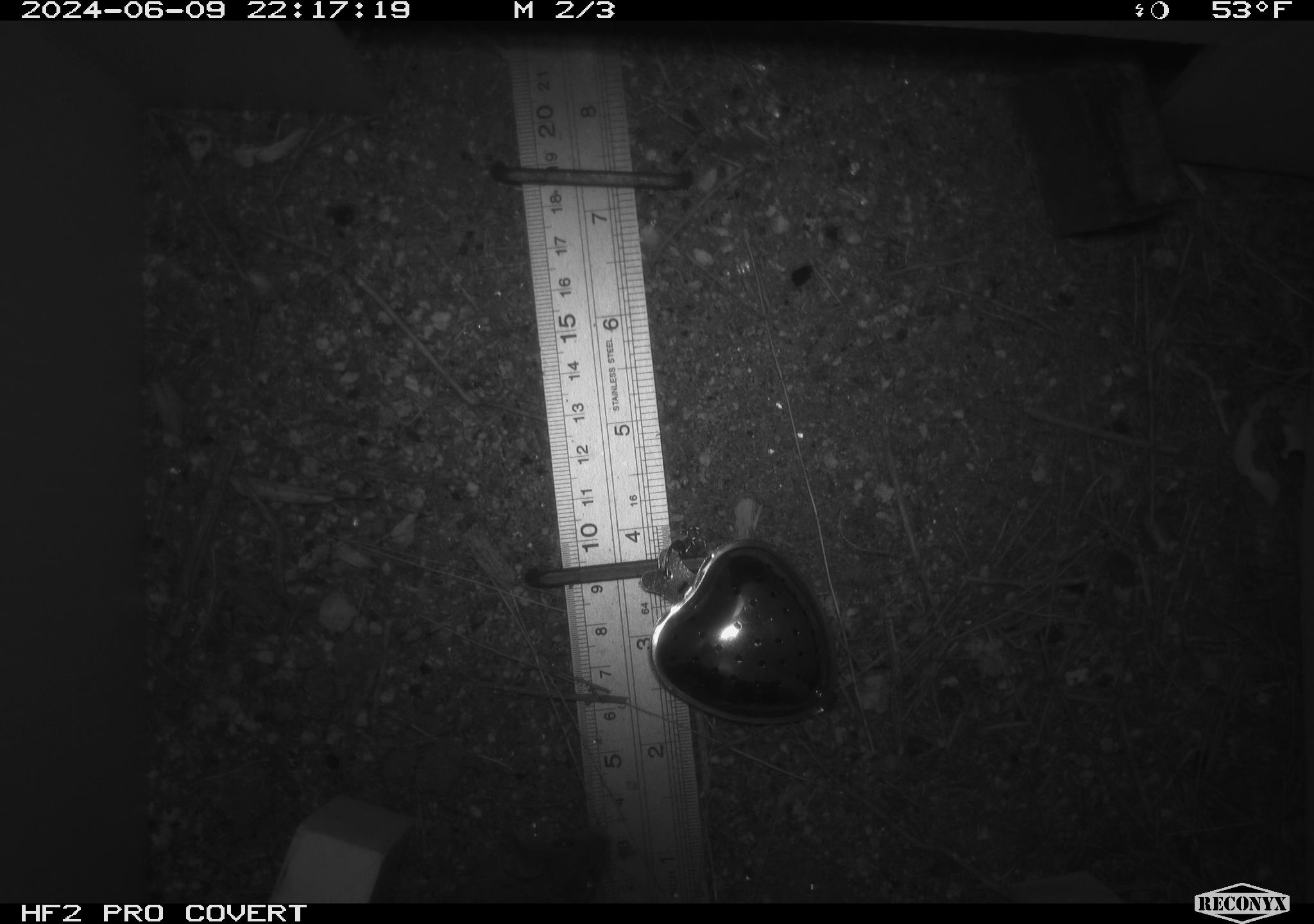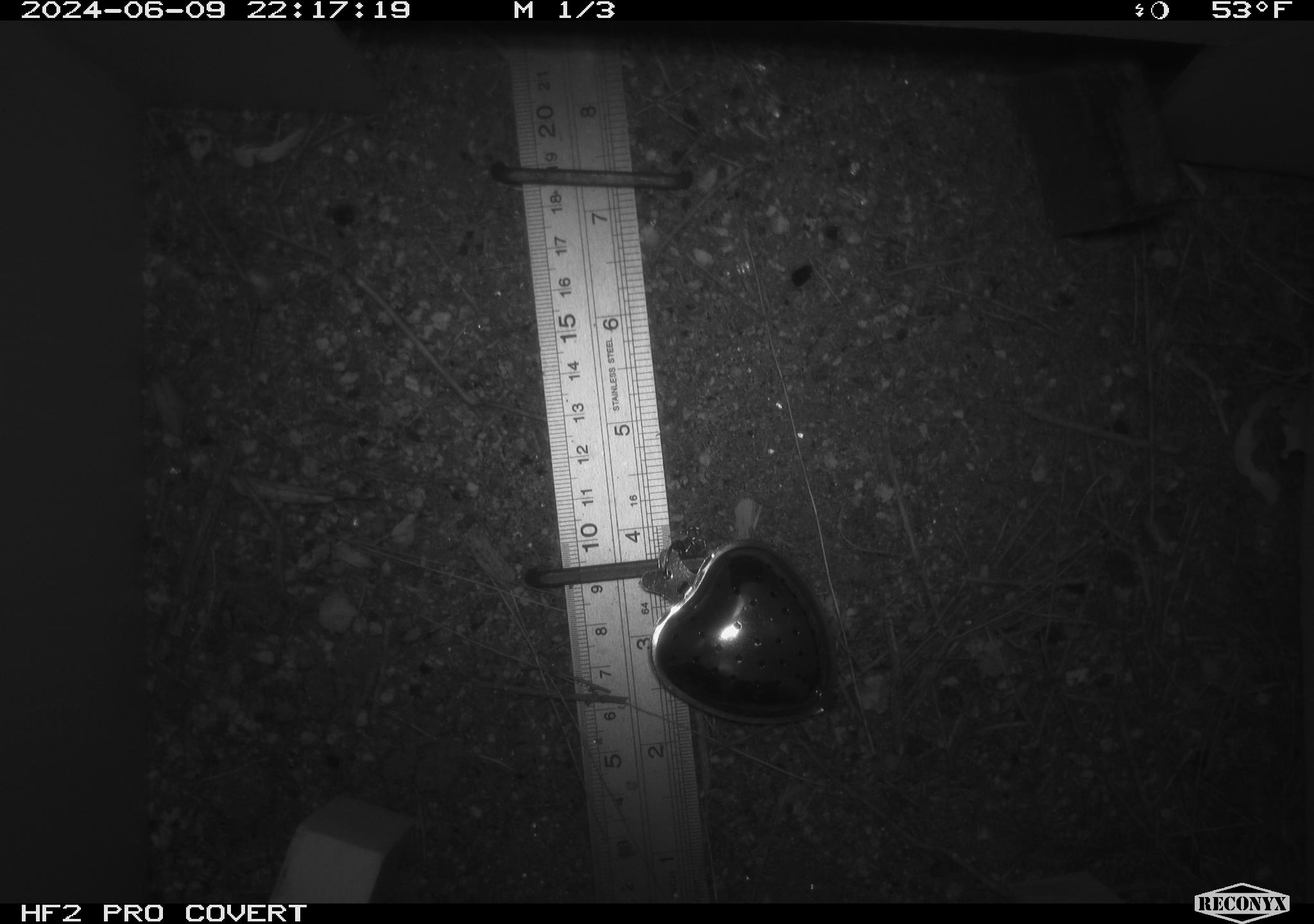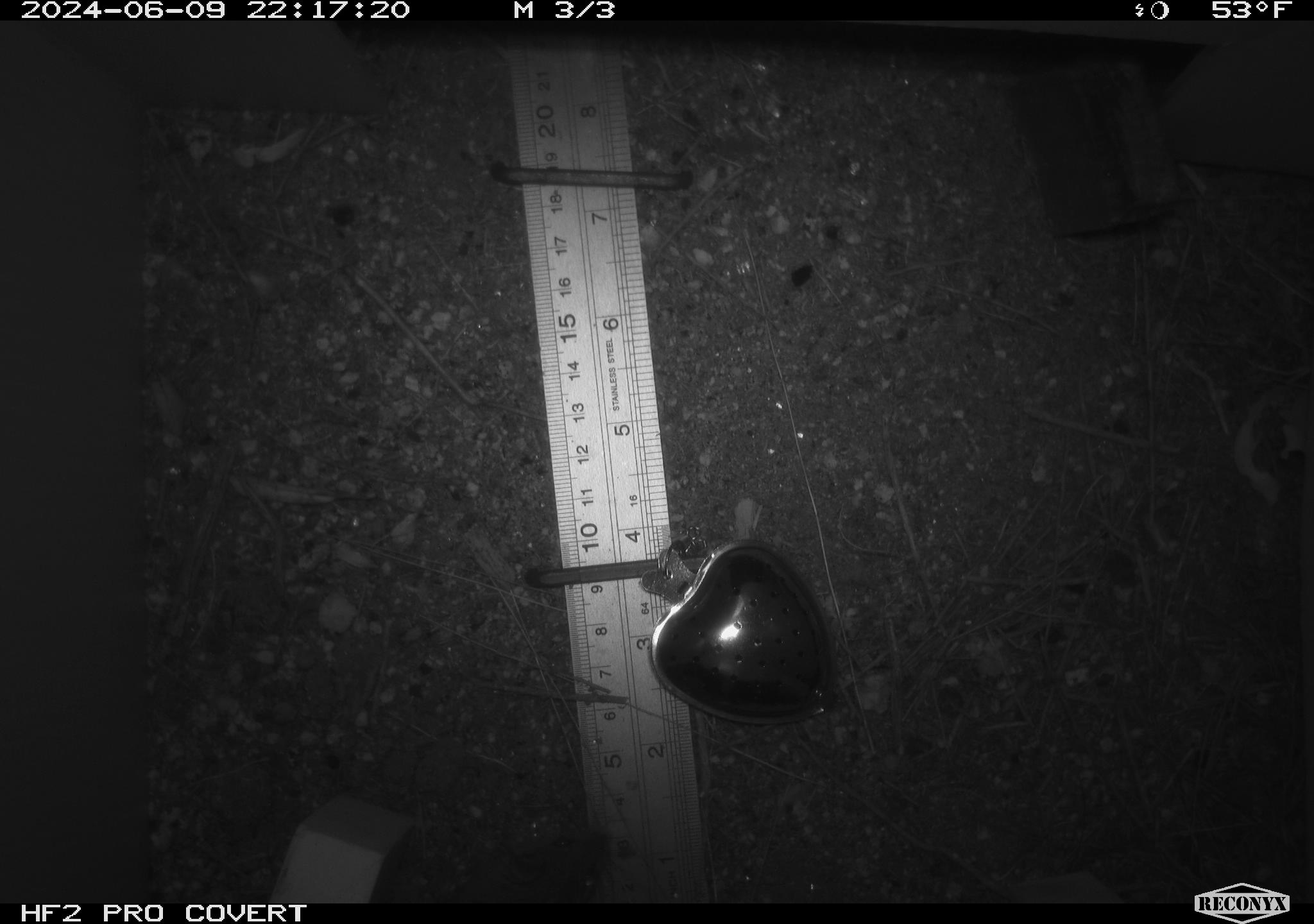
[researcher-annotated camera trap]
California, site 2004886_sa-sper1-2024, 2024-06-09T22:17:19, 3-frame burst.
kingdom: Animalia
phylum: Chordata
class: Mammalia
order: Rodentia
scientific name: Rodentia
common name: mouse species